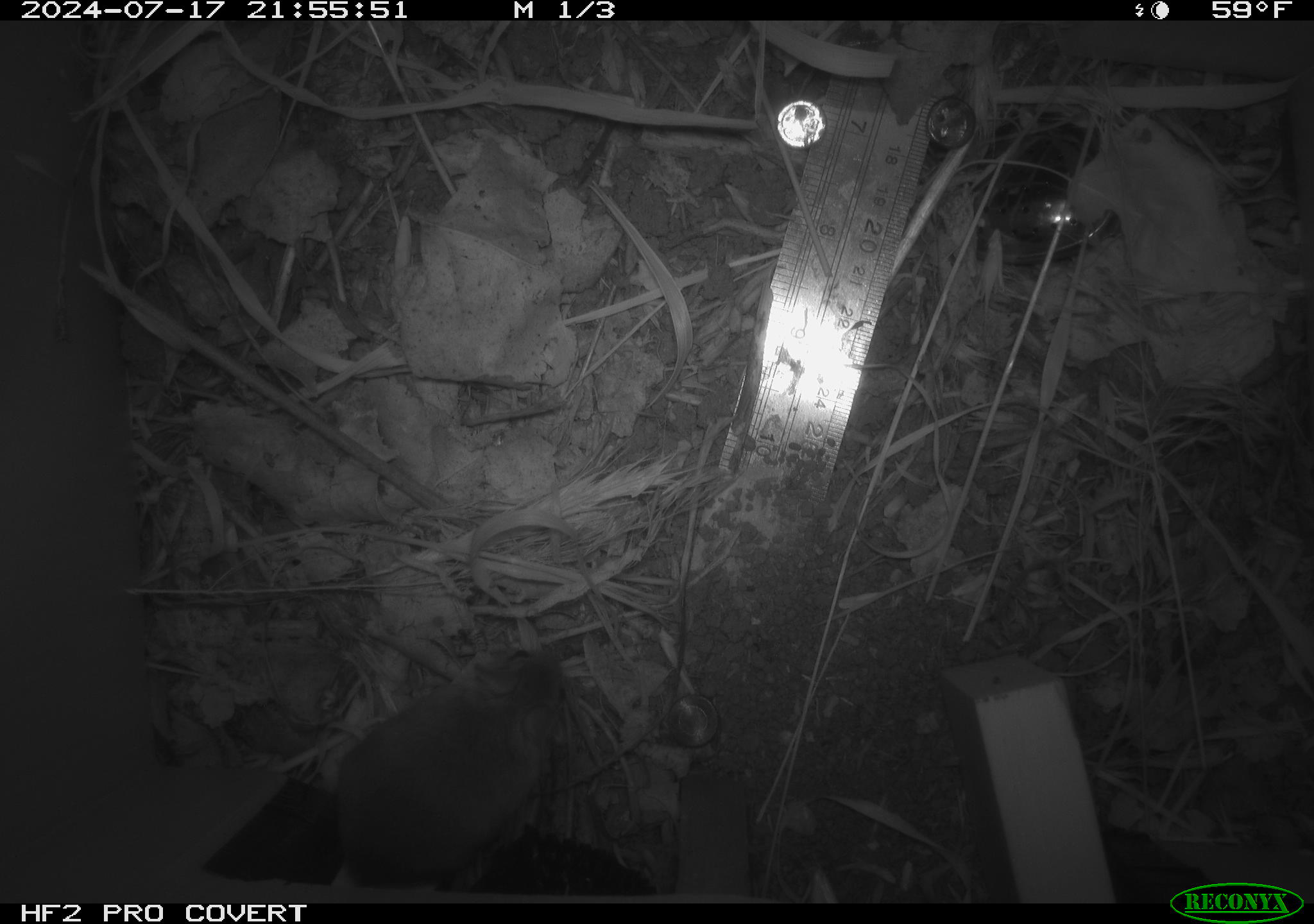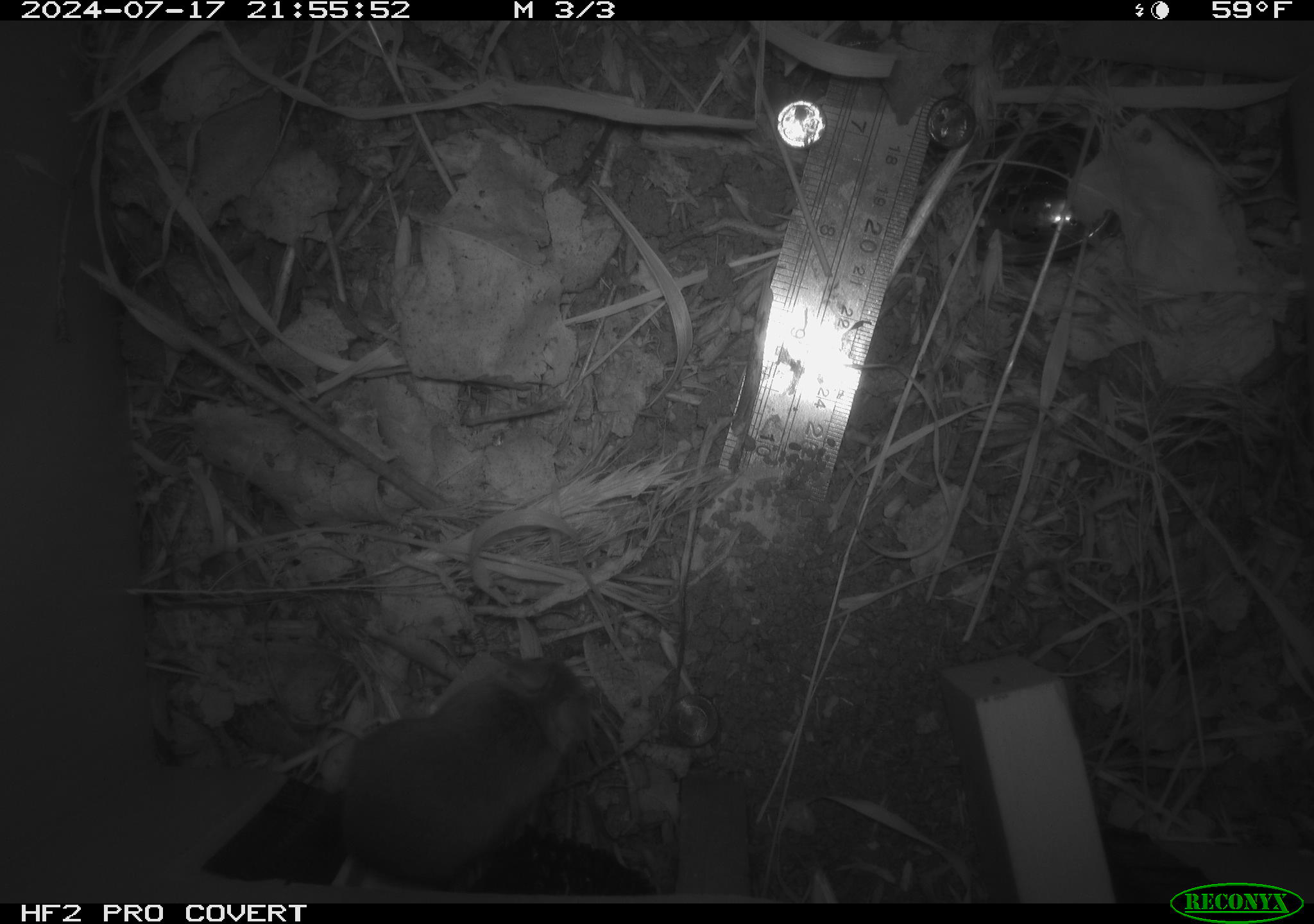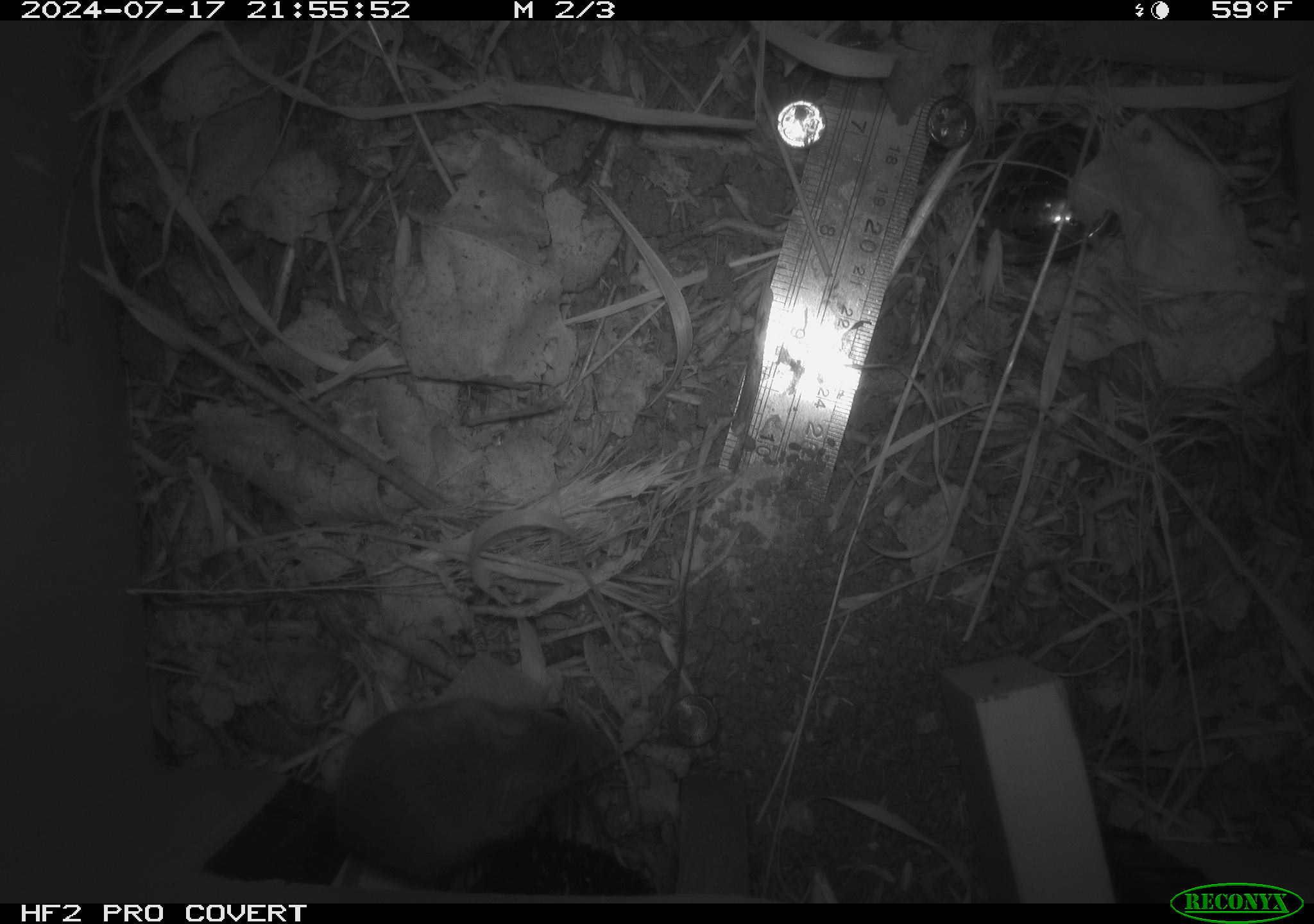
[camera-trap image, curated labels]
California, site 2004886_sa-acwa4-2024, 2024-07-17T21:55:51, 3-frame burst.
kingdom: Animalia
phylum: Chordata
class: Mammalia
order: Rodentia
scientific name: Rodentia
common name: mouse species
Mouse species (Rodentia).